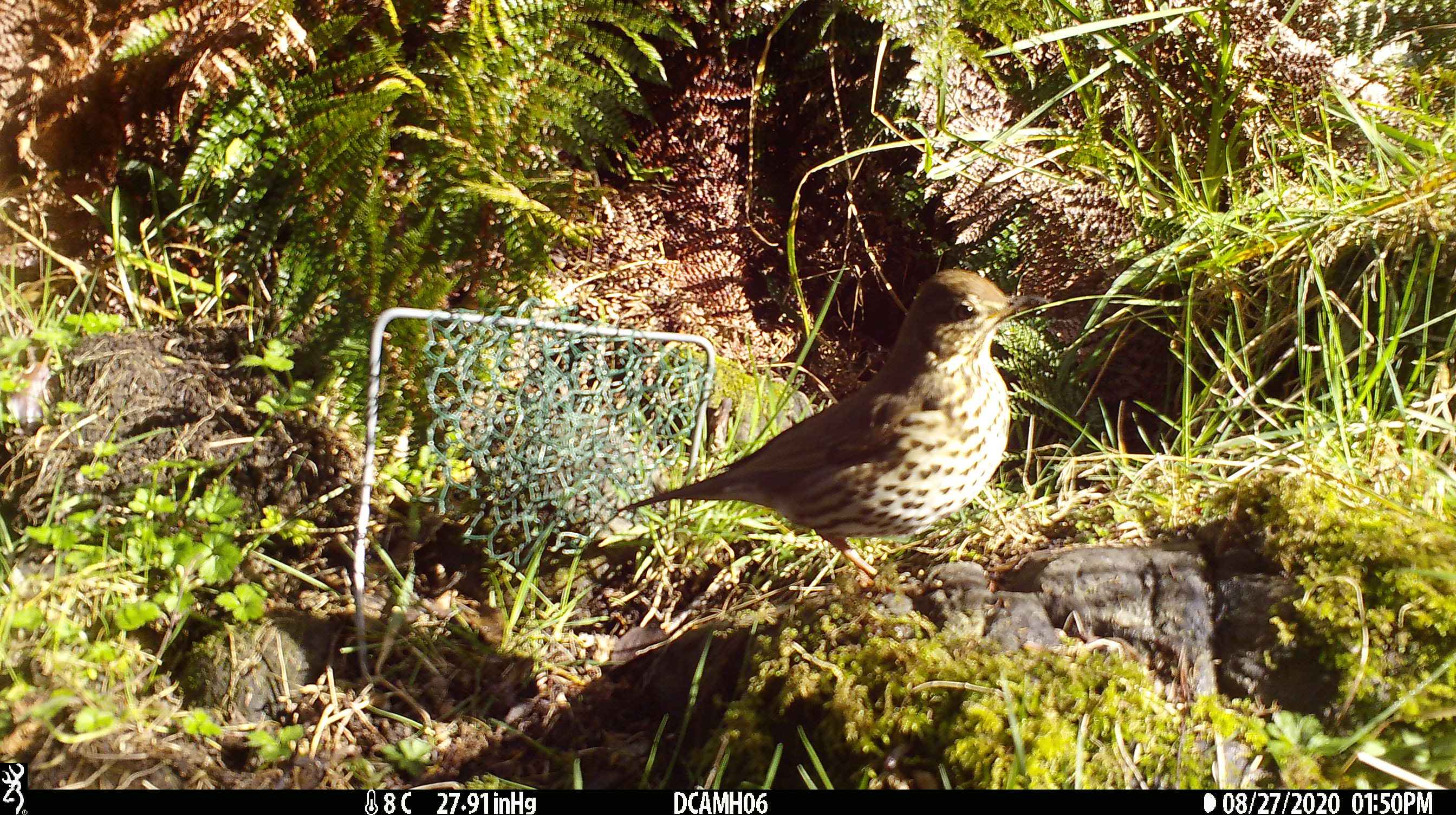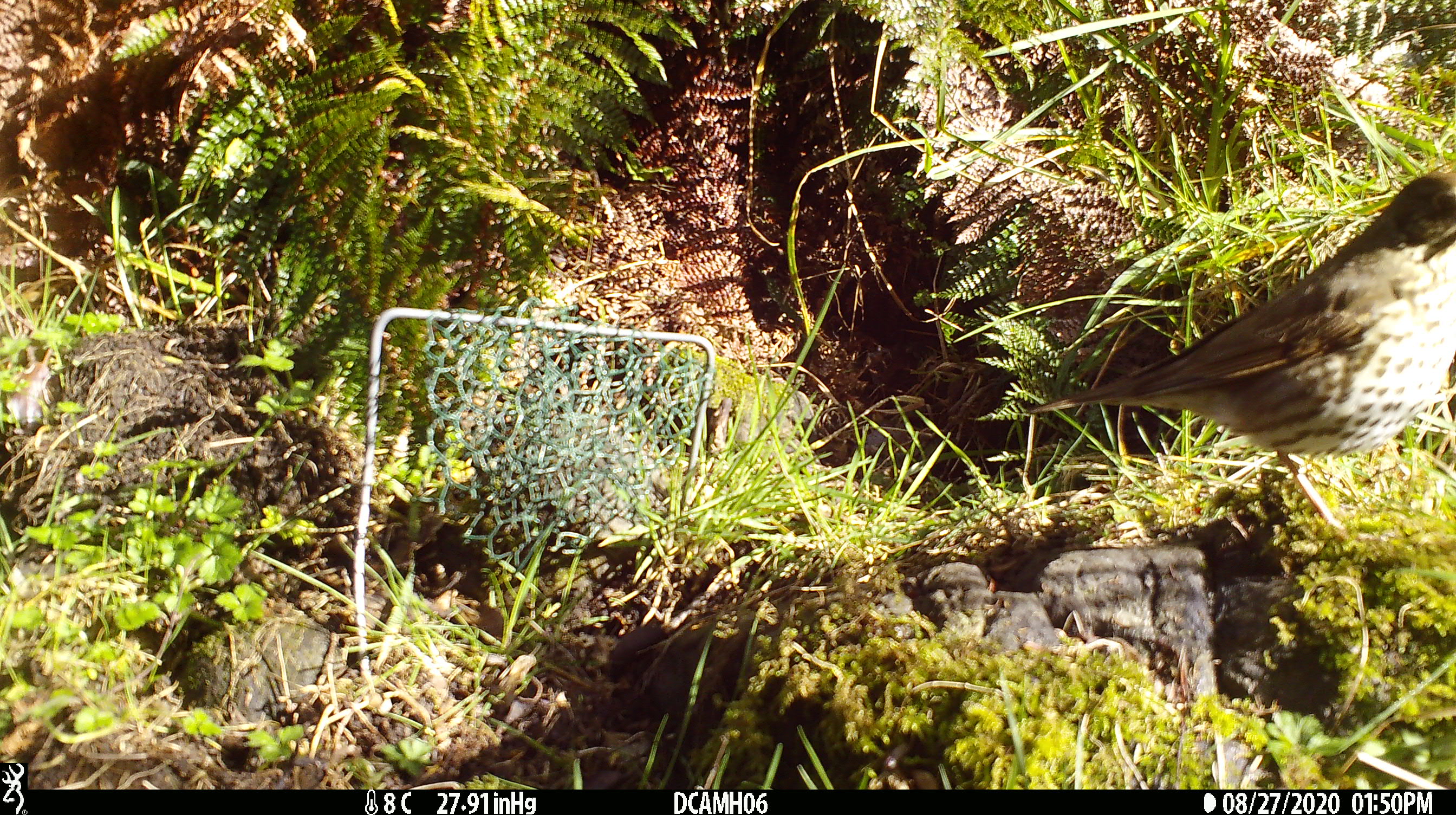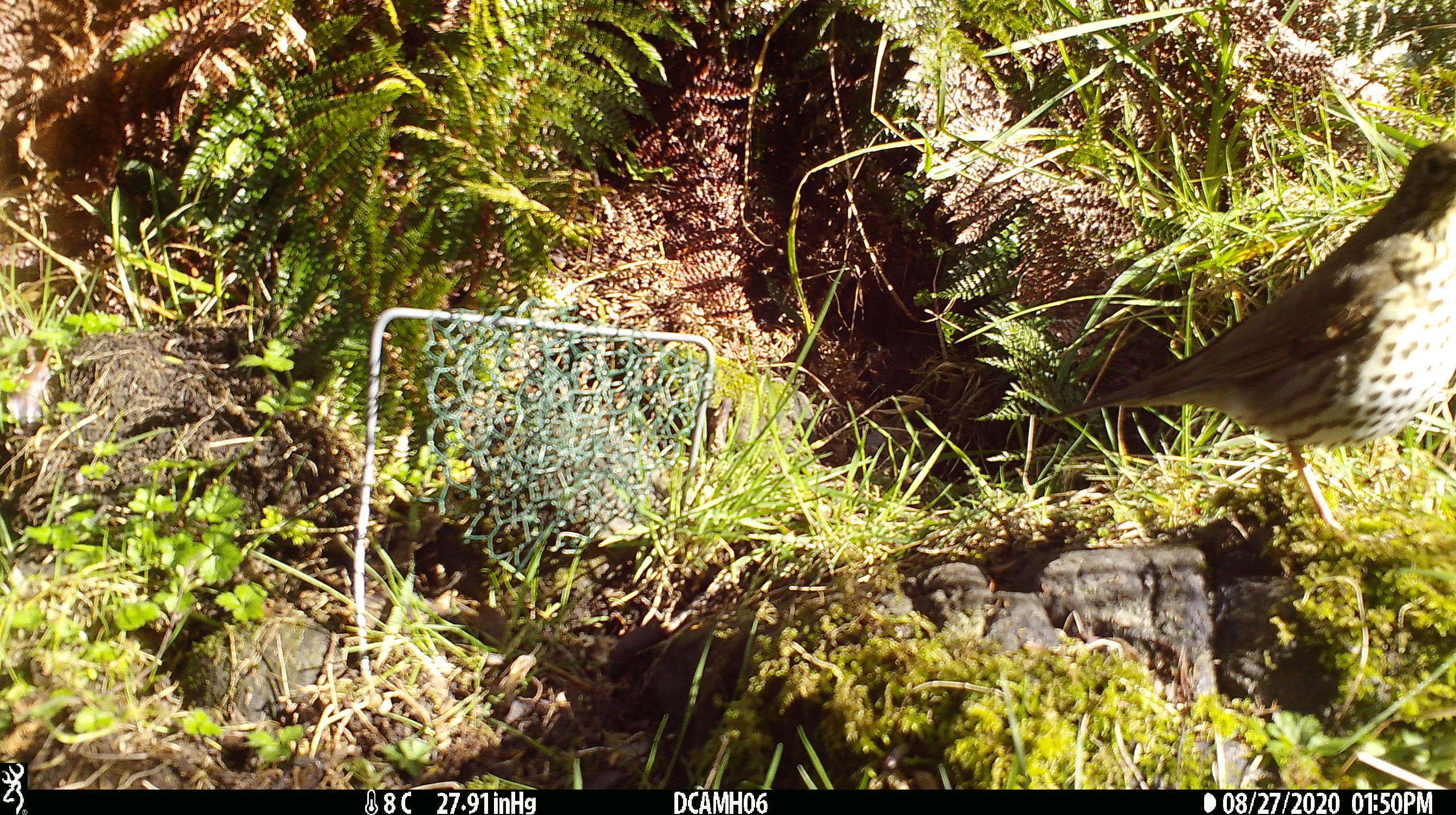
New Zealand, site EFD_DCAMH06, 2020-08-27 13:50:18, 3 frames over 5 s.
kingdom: Animalia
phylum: Chordata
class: Aves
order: Passeriformes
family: Turdidae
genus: Turdus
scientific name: Turdus philomelos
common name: song thrush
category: thrush